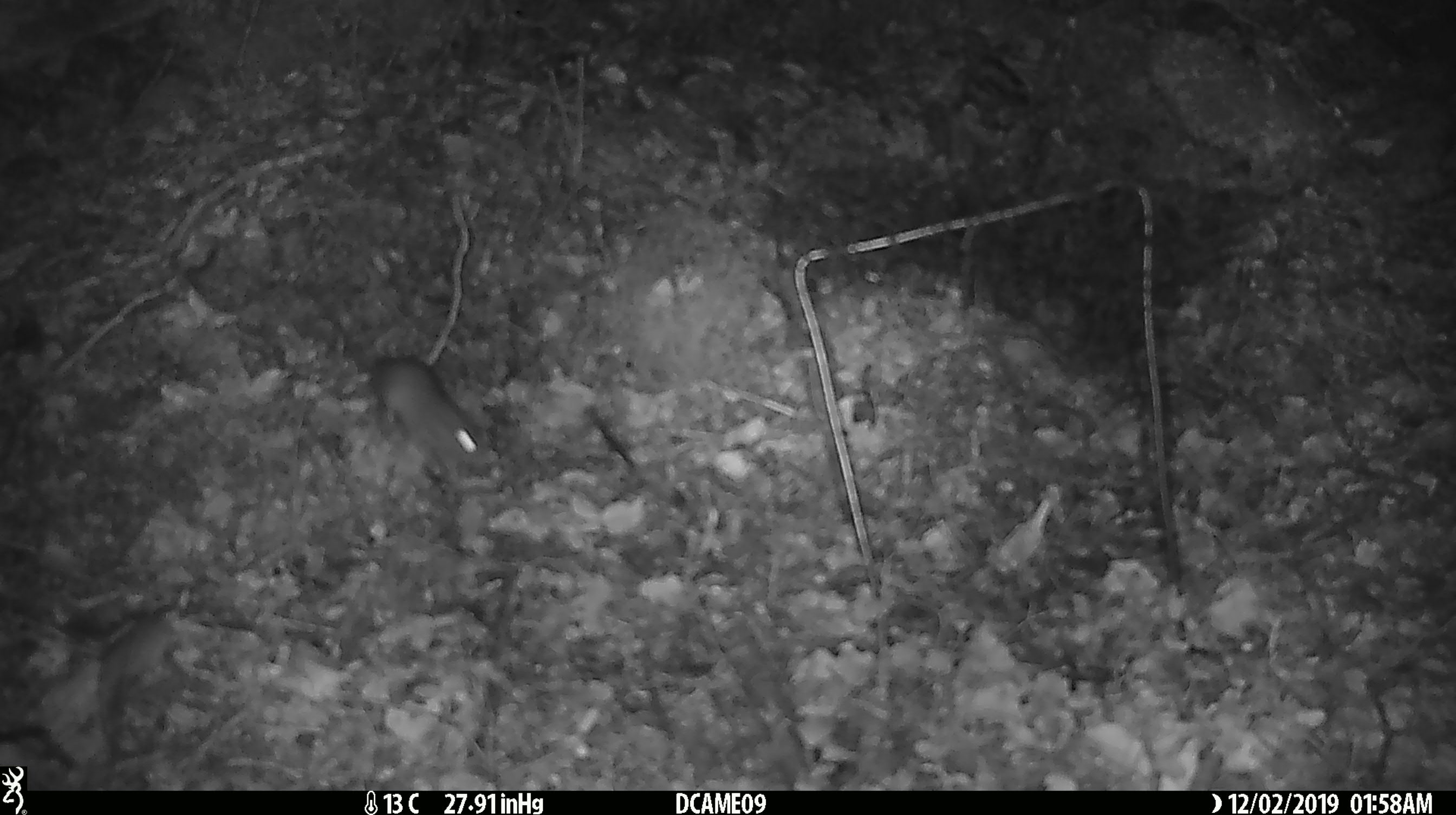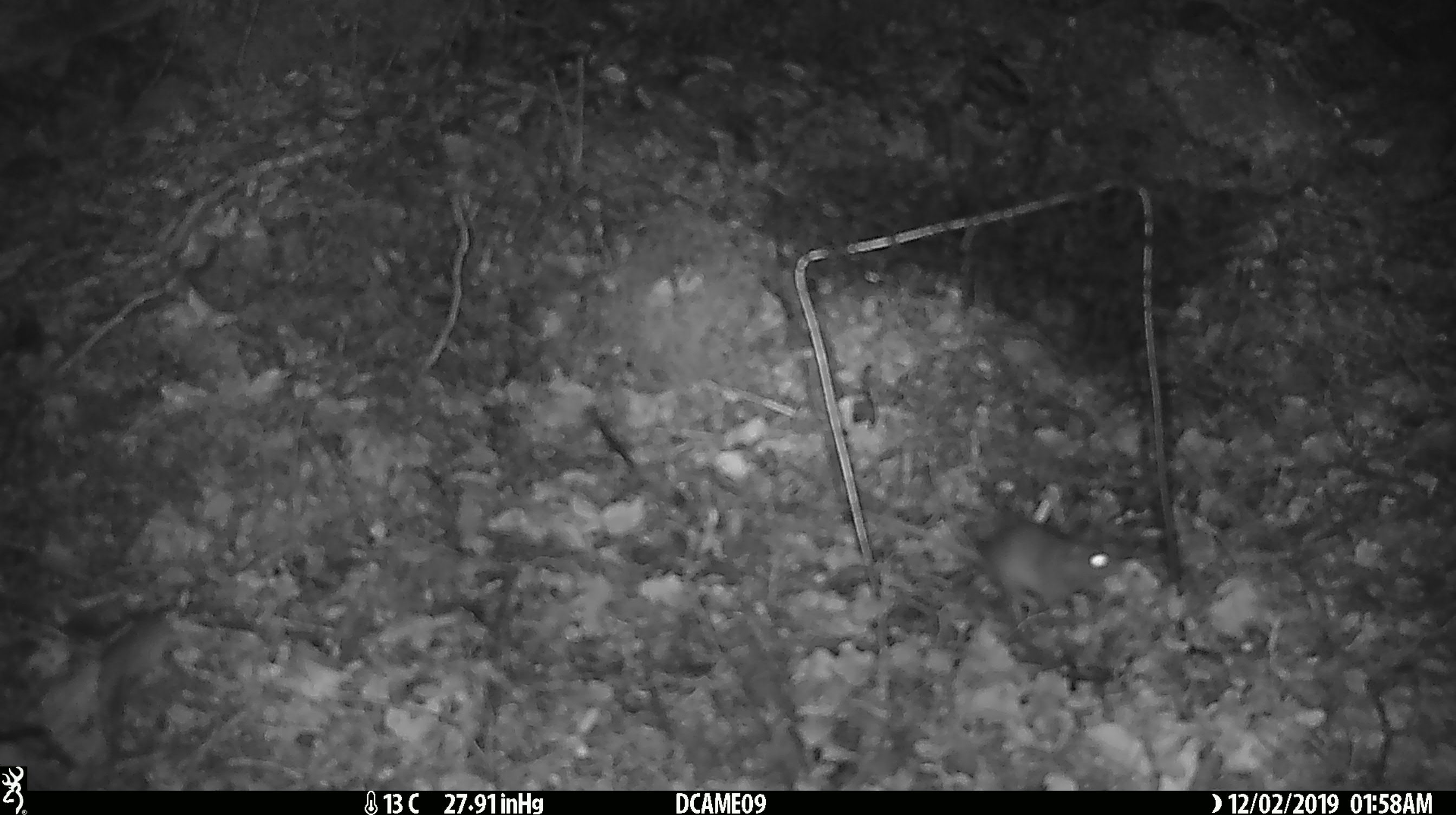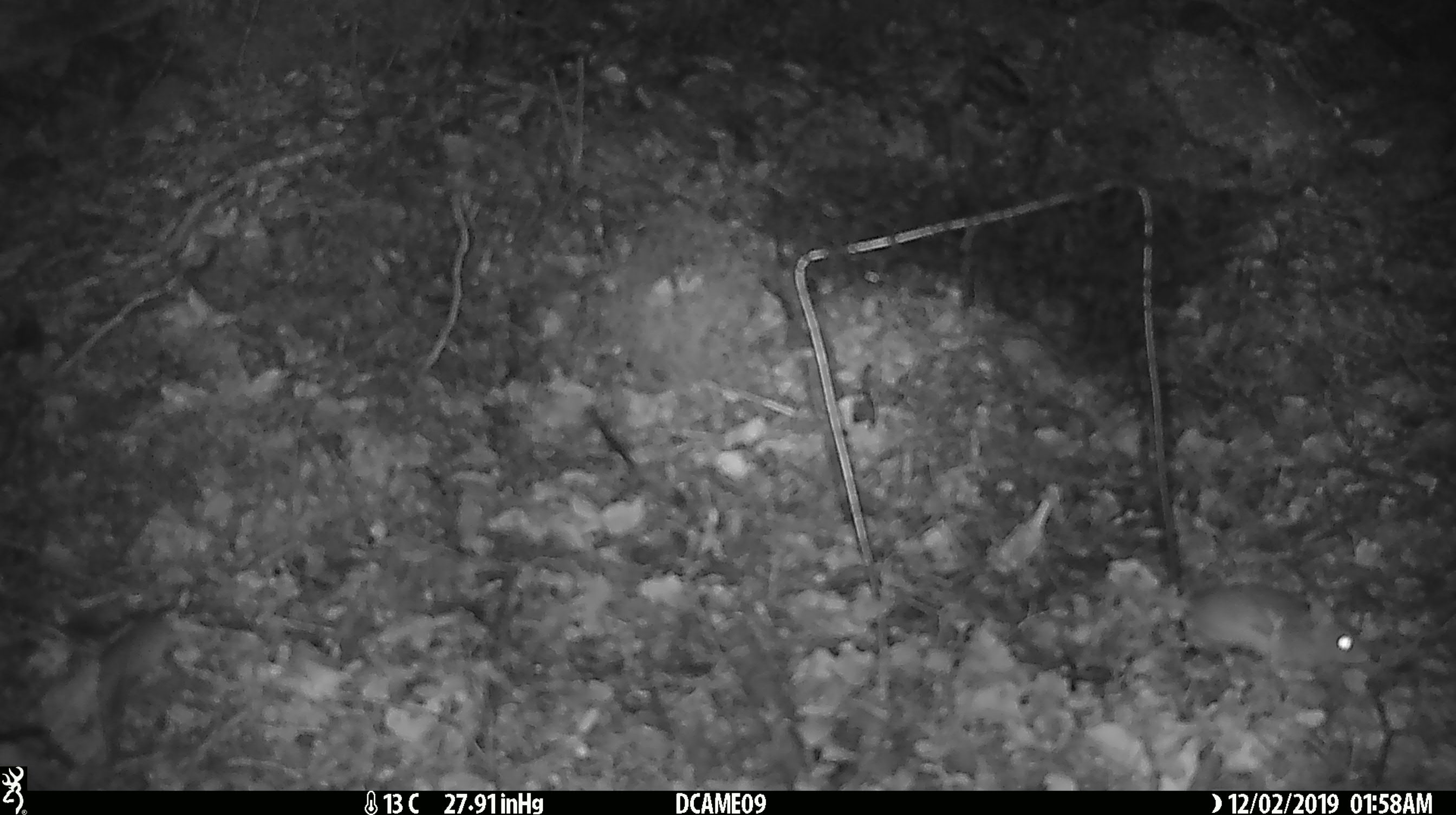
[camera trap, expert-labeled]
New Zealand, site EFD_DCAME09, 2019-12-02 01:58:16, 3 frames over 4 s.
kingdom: Animalia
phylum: Chordata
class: Mammalia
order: Rodentia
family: Muridae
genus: Mus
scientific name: Mus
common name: mouse